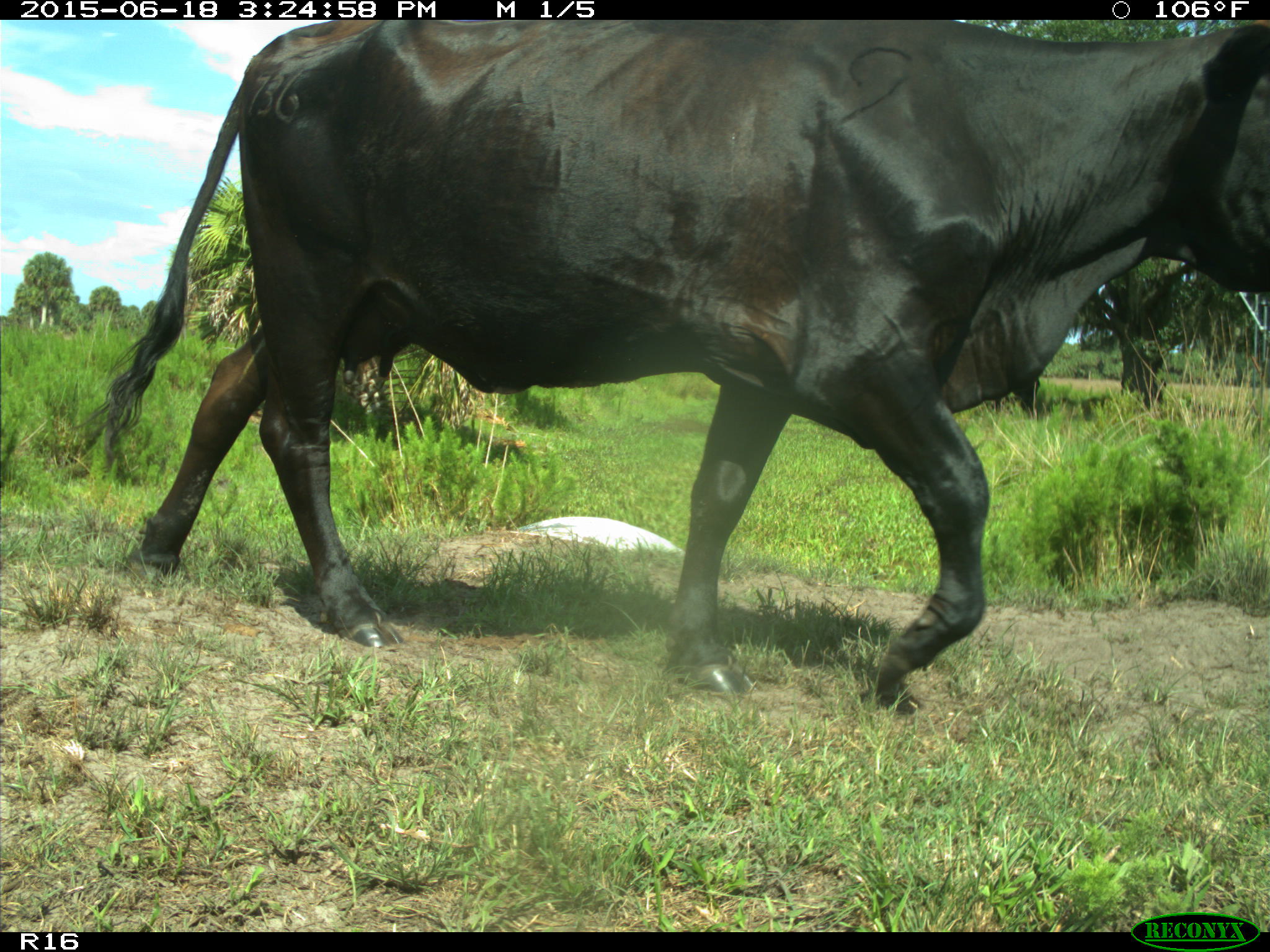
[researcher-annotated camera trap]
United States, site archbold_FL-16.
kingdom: Animalia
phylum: Chordata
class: Mammalia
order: Artiodactyla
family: Bovidae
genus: Bos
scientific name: Bos taurus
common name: domestic cow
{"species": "Bos taurus (domestic cow)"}